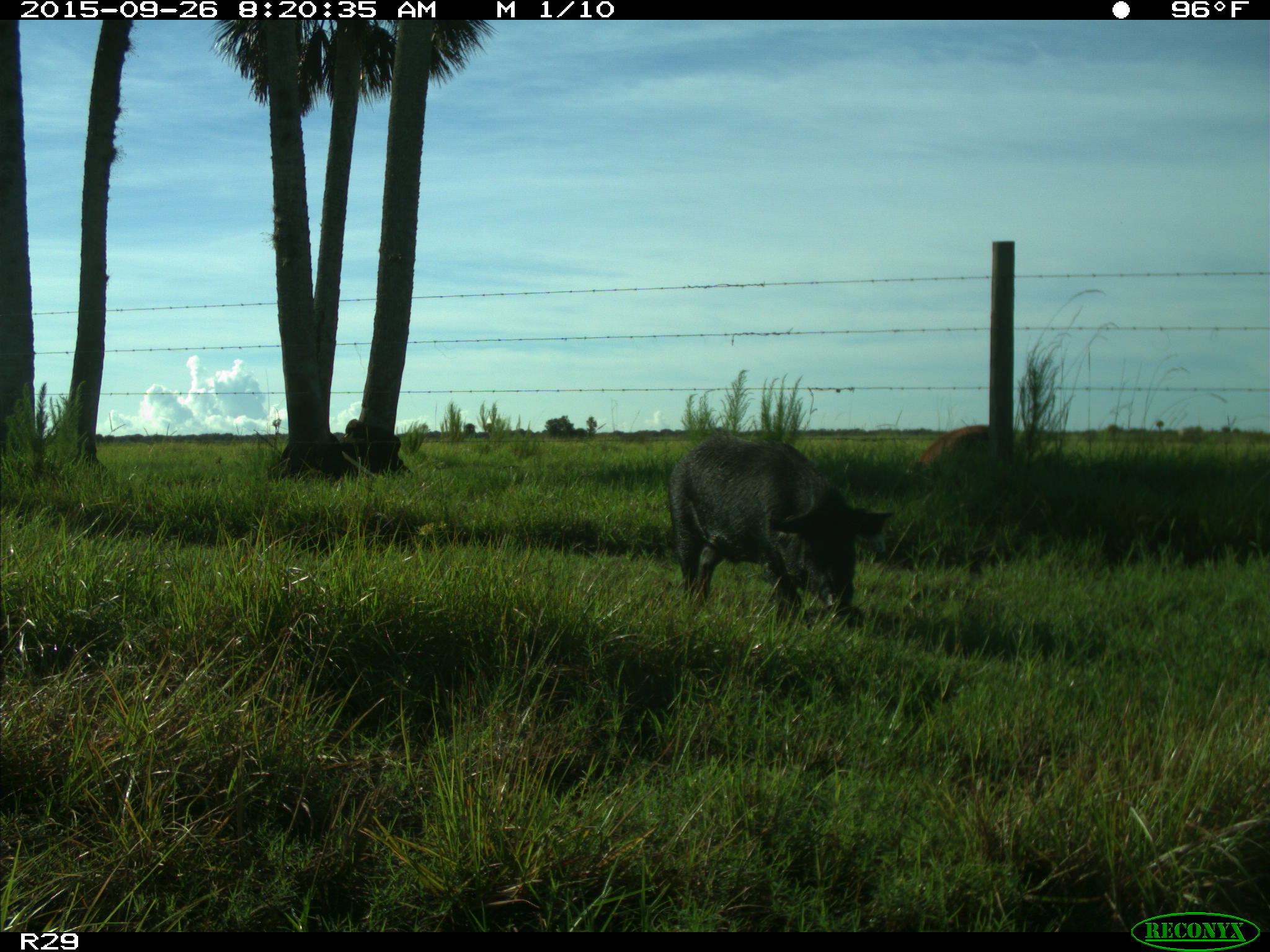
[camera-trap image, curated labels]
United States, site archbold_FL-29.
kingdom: Animalia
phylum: Chordata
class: Mammalia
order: Artiodactyla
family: Suidae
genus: Sus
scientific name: Sus scrofa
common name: wild boar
Sus scrofa (wild boar).